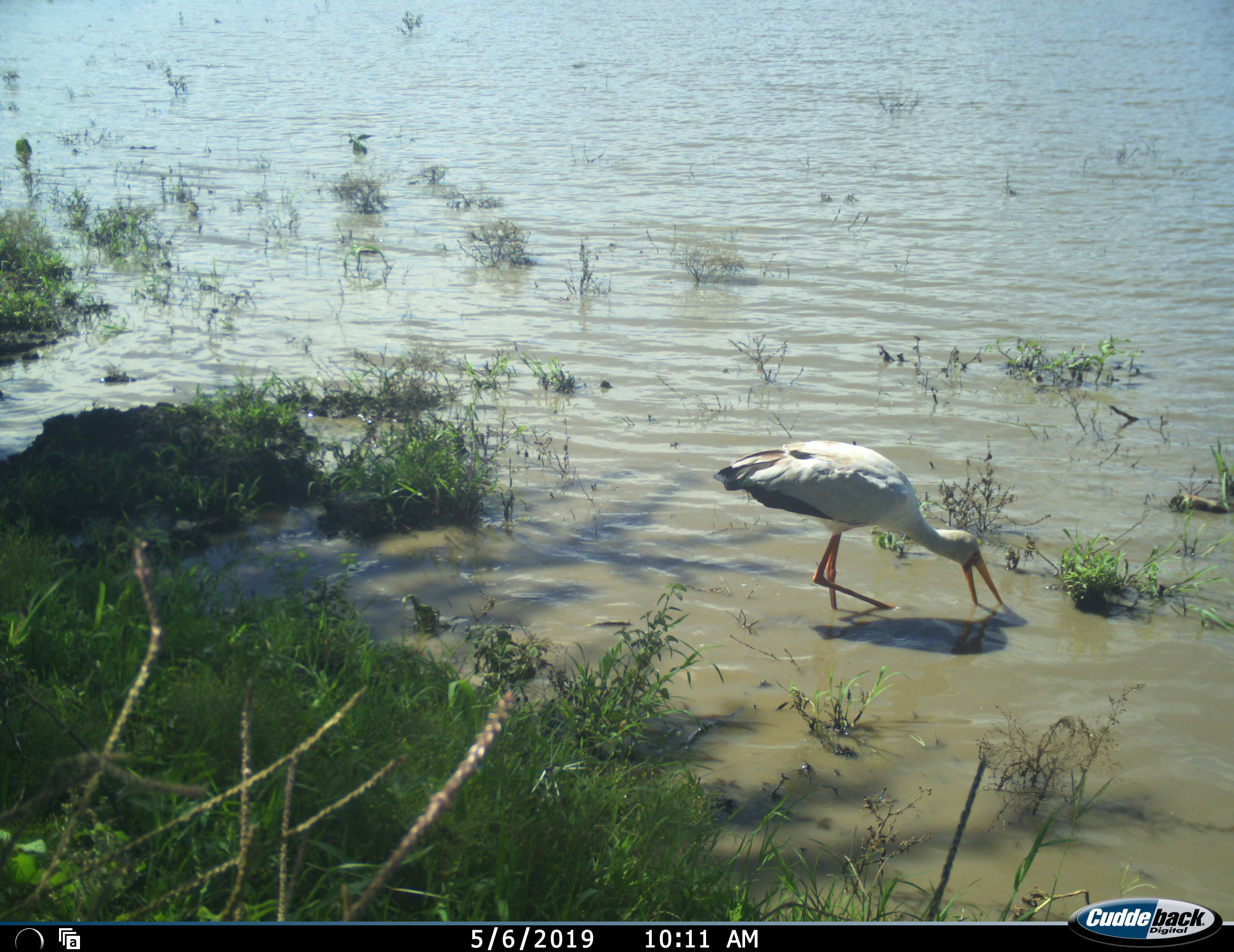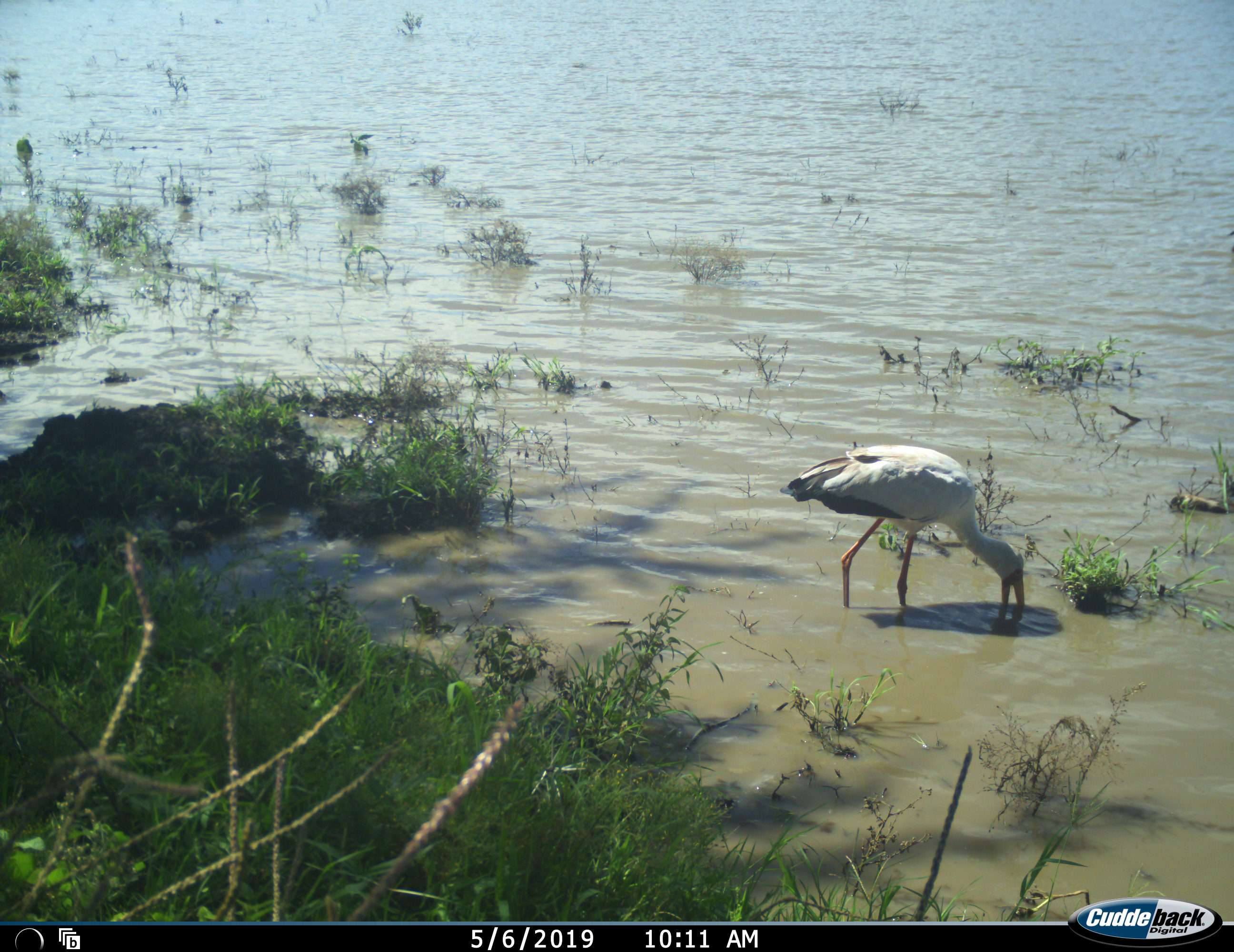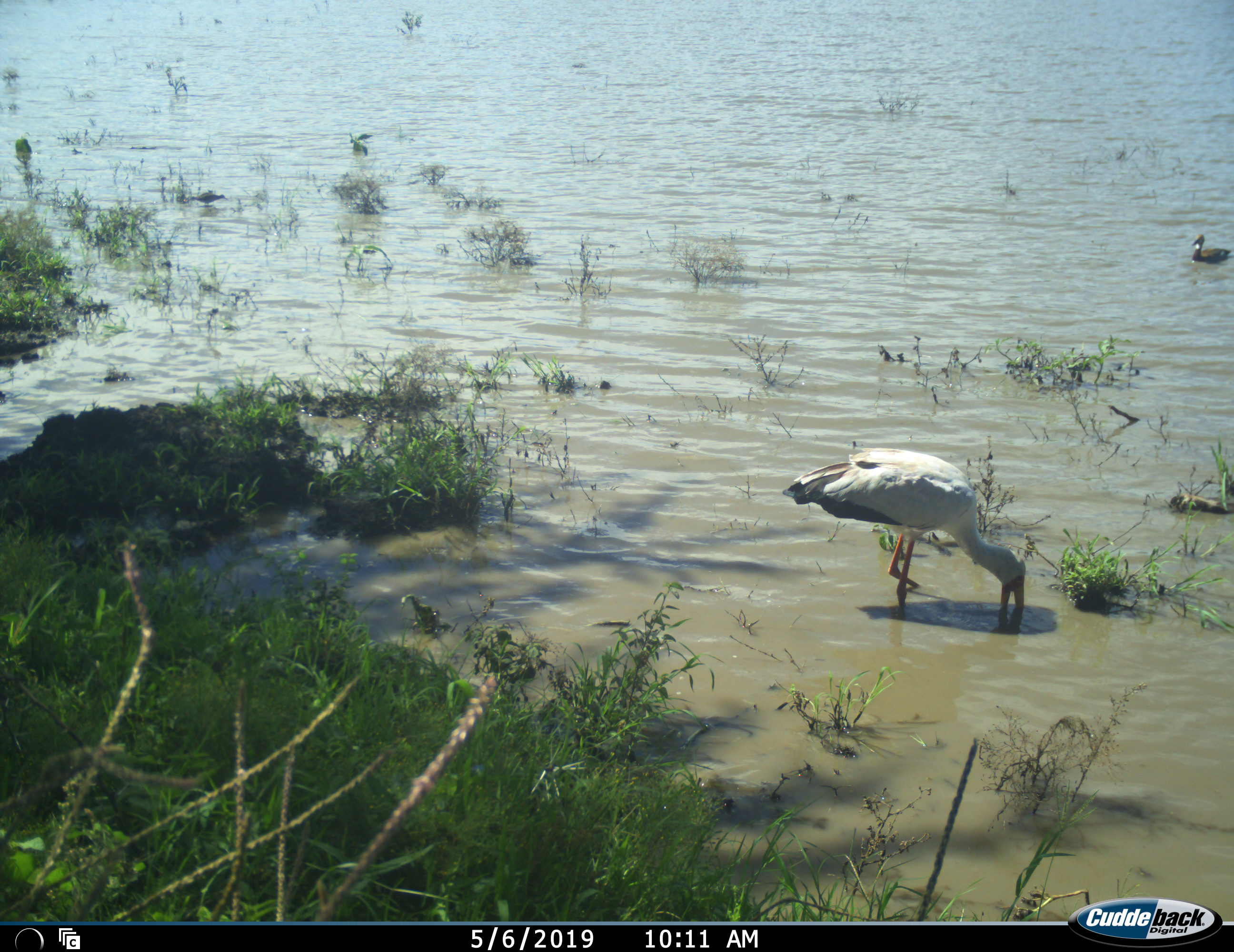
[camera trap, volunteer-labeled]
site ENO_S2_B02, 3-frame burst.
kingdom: Animalia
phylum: Chordata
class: Aves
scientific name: Aves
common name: bird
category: birdother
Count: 2.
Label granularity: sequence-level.